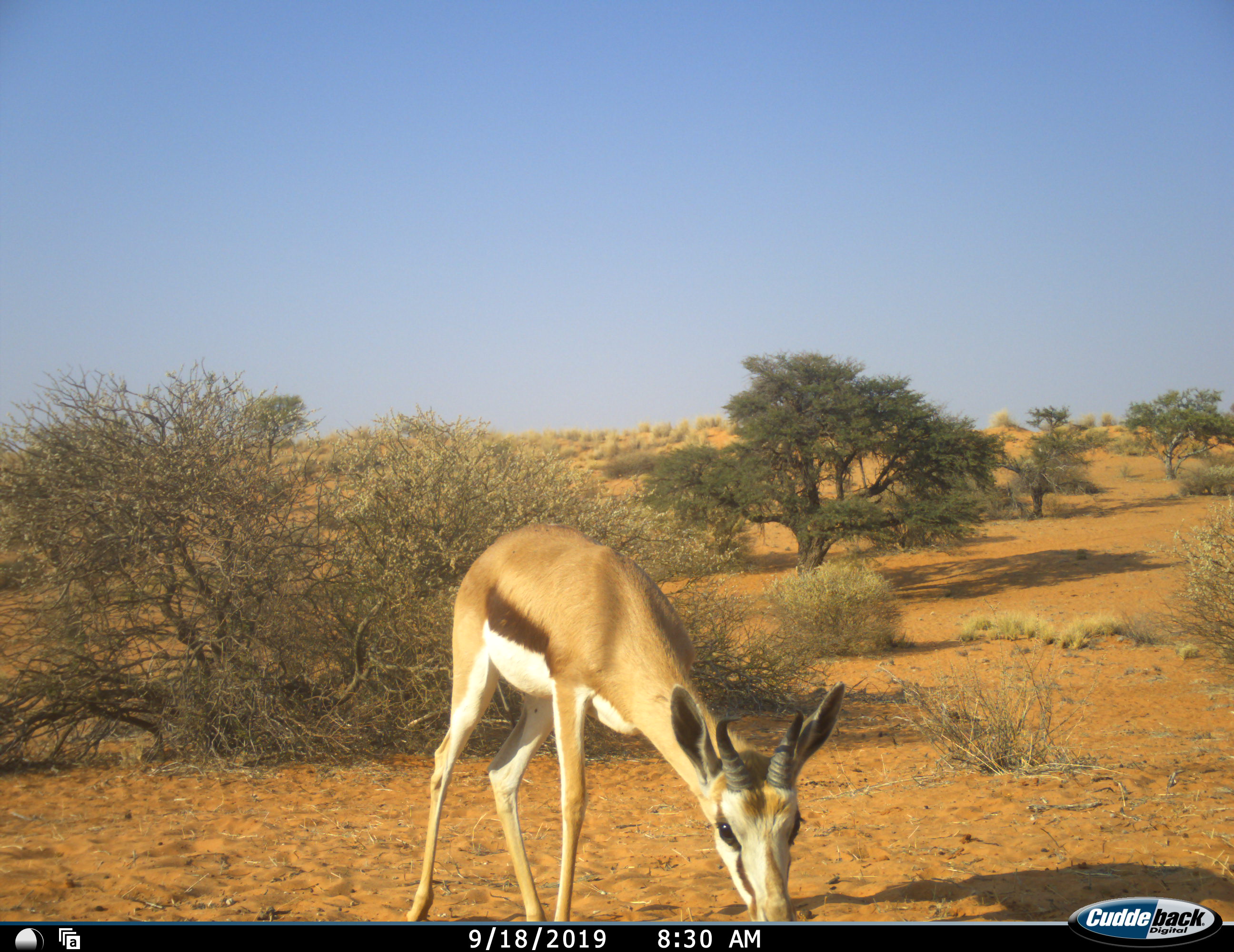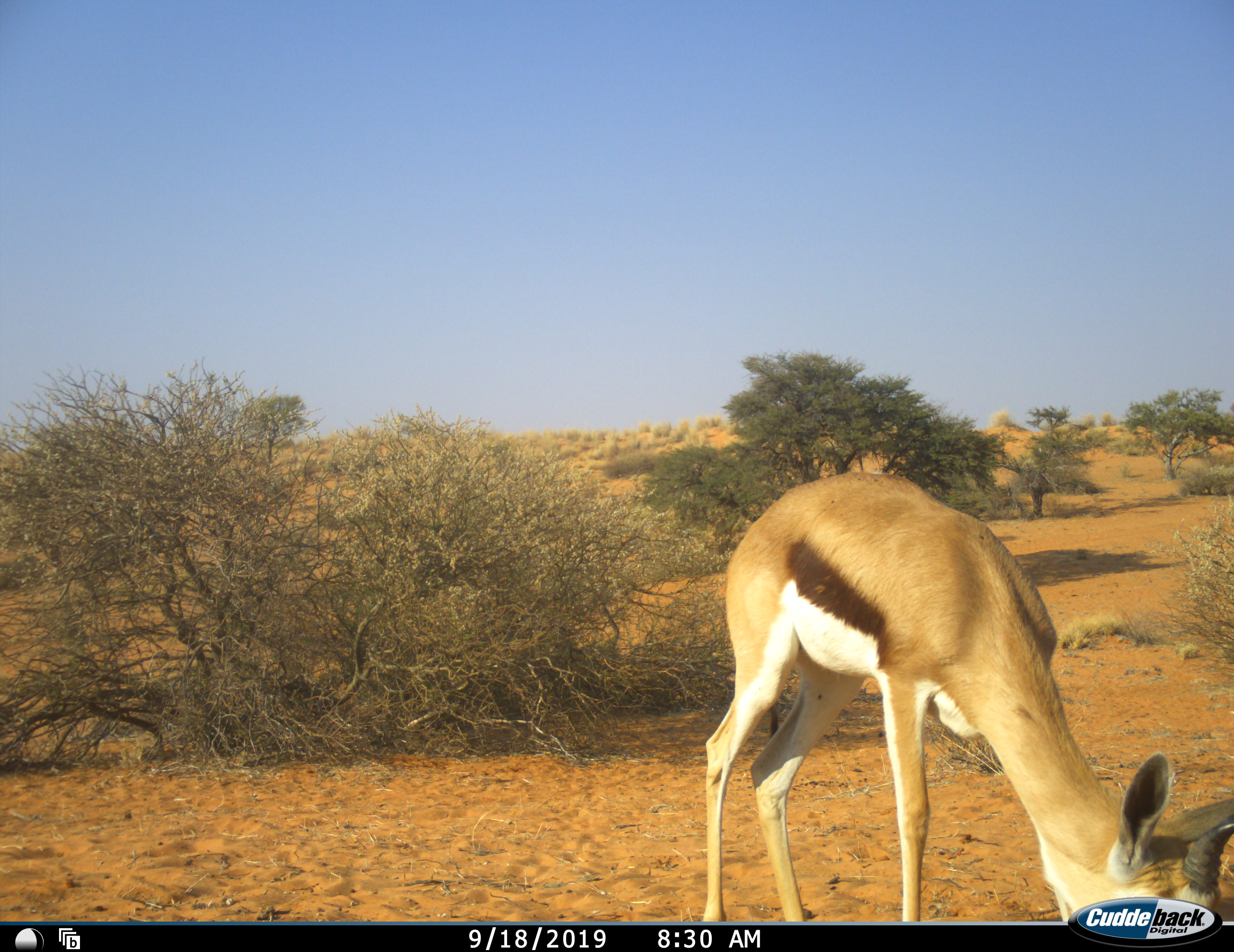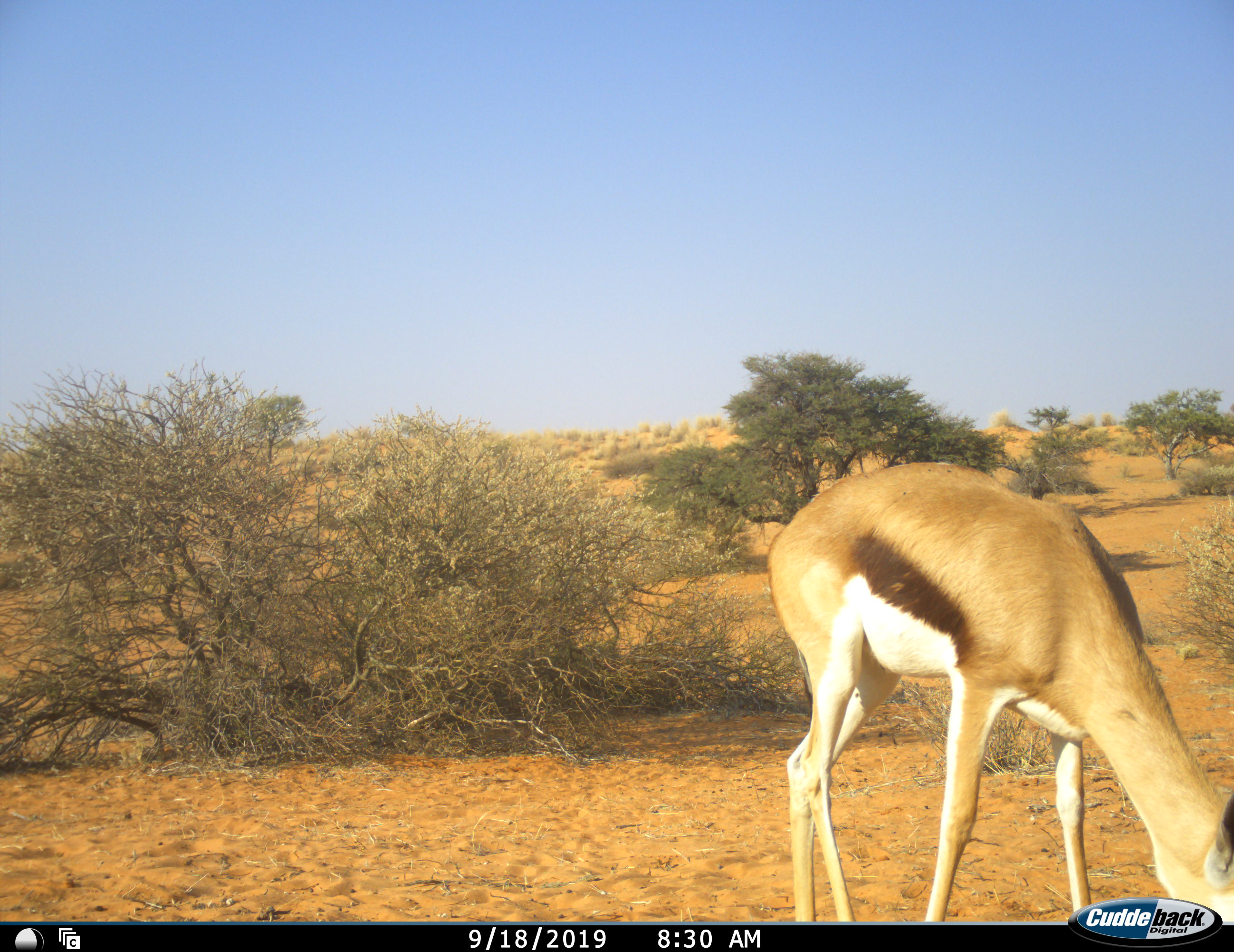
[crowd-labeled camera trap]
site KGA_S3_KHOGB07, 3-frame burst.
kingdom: Animalia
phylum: Chordata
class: Mammalia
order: Artiodactyla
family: Bovidae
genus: Antidorcas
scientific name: Antidorcas marsupialis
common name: springbok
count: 1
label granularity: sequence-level